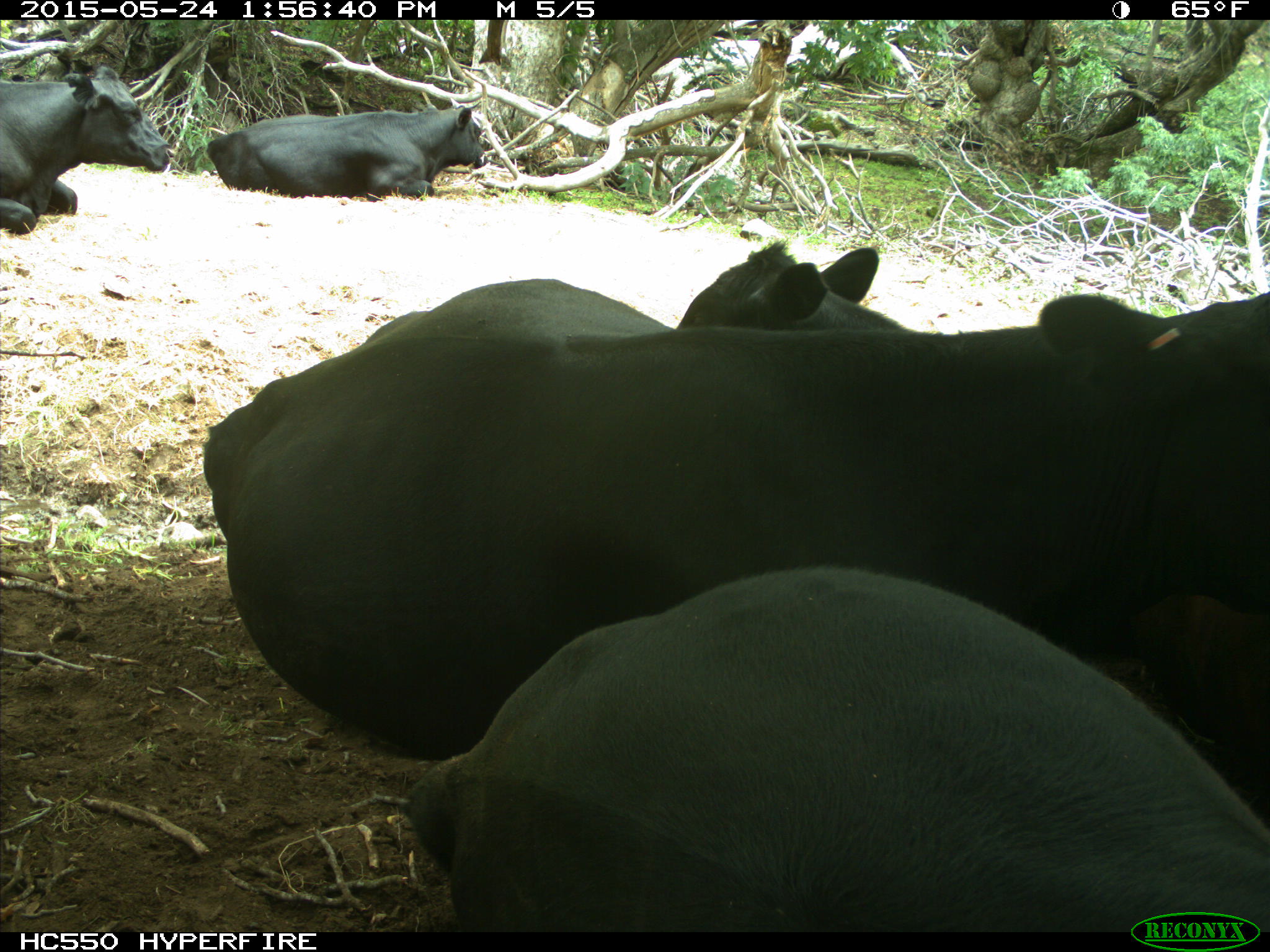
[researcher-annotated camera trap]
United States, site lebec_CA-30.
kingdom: Animalia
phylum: Chordata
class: Mammalia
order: Artiodactyla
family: Bovidae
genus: Bos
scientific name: Bos taurus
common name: domestic cow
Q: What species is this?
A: Bos taurus (domestic cow).